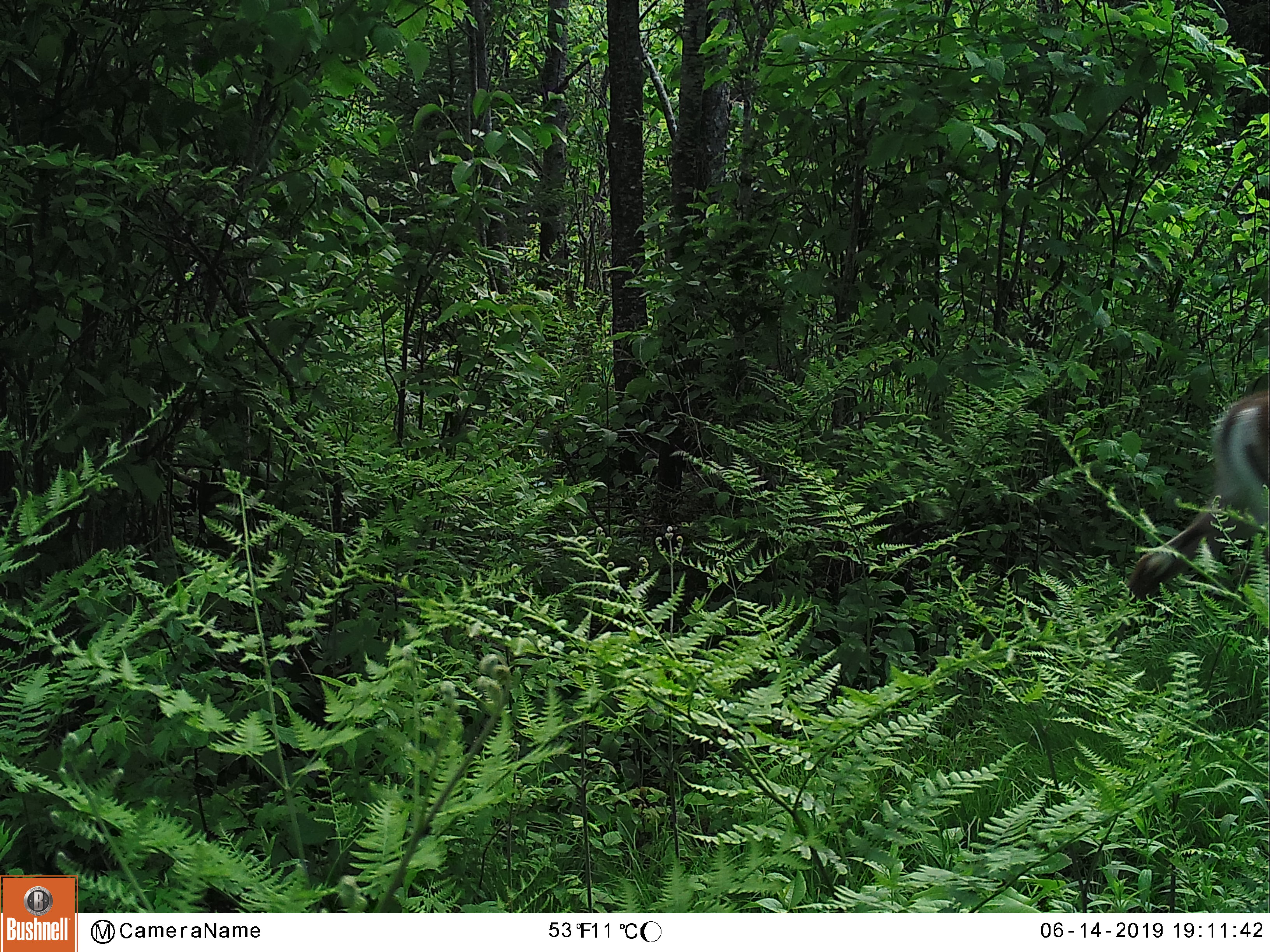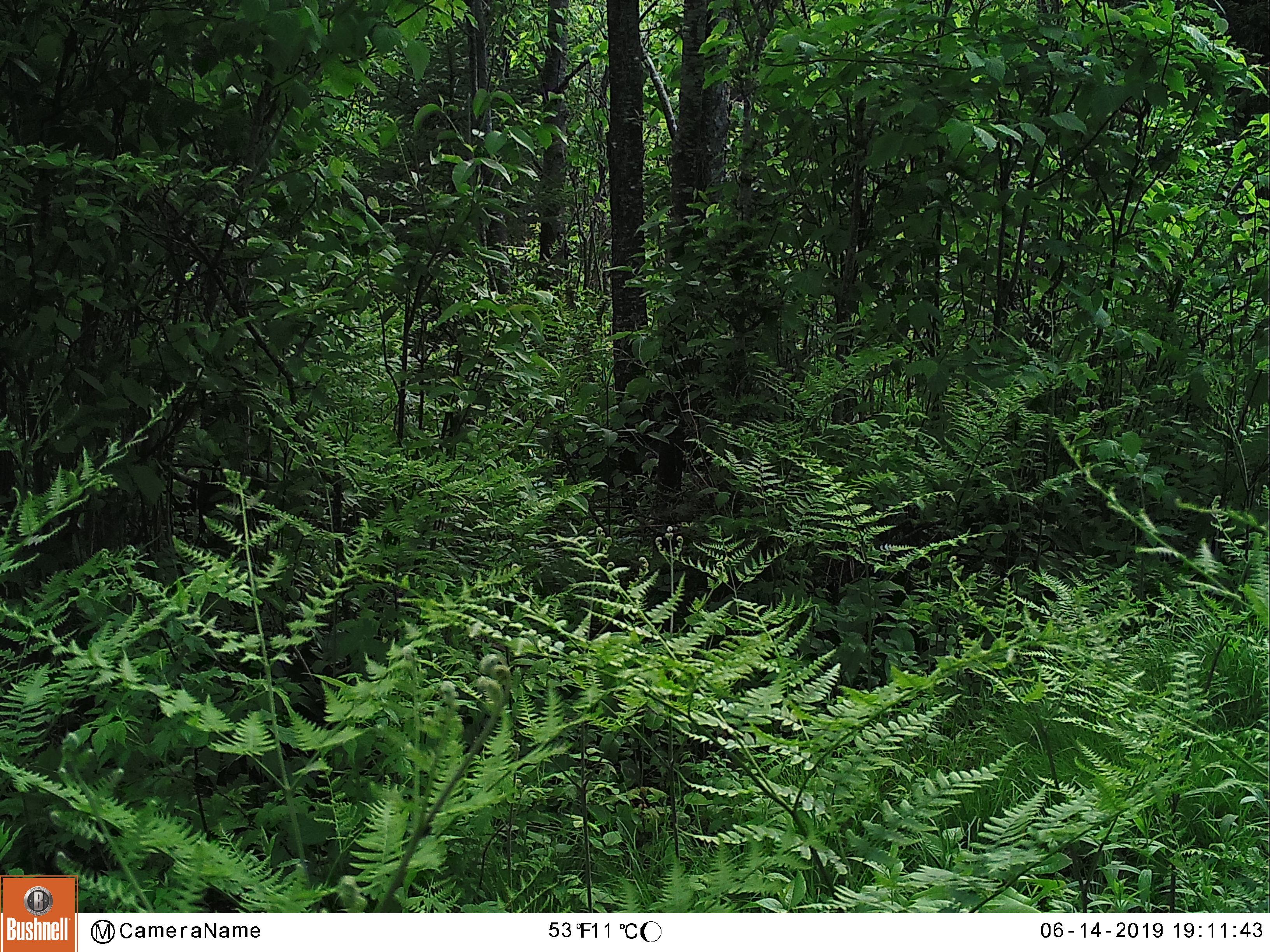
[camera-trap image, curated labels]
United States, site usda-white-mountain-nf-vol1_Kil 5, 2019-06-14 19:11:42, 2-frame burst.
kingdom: Animalia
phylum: Chordata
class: Mammalia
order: Artiodactyla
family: Cervidae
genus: Odocoileus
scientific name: Odocoileus virginianus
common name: white-tailed deer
White-tailed deer (Odocoileus virginianus).